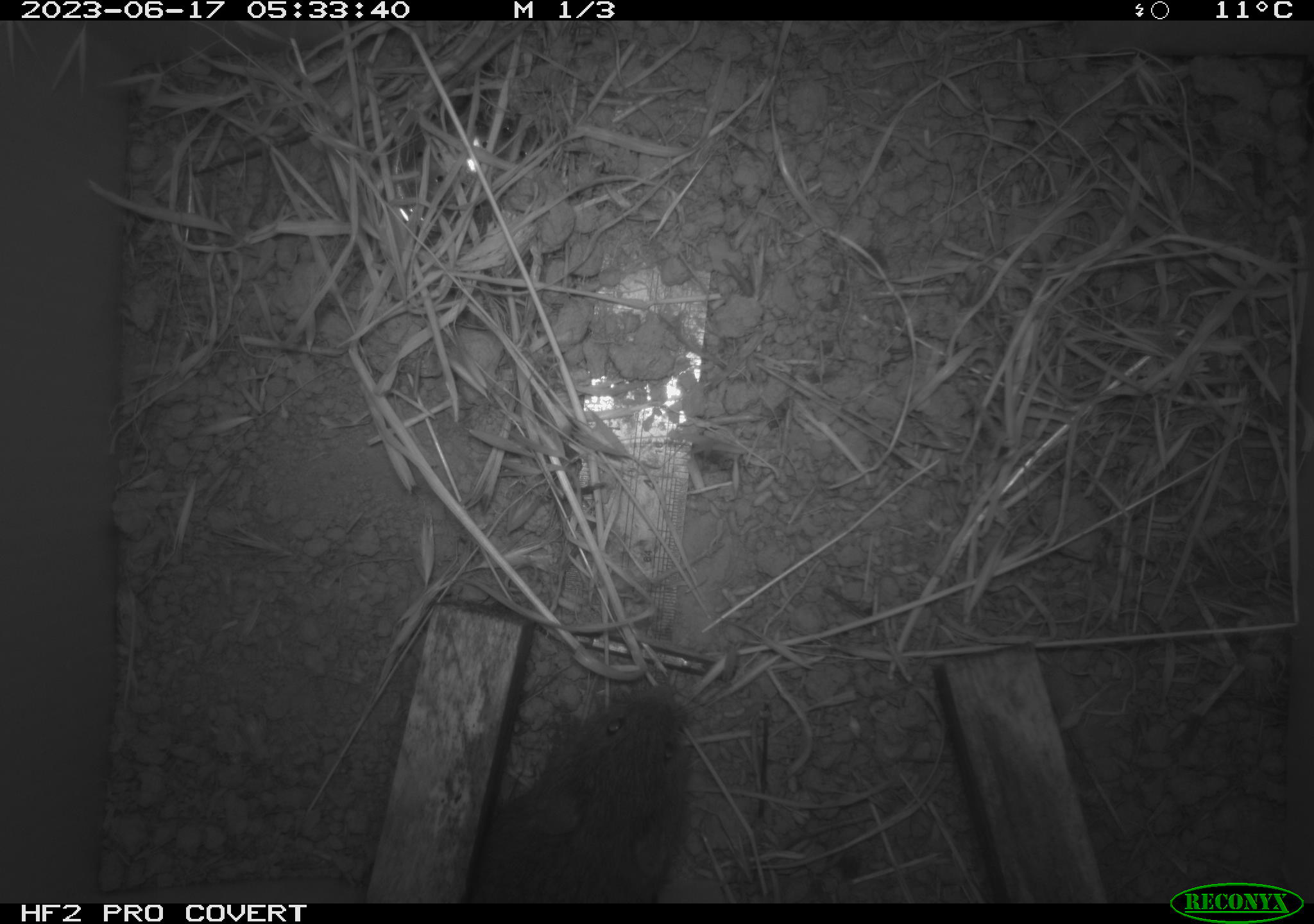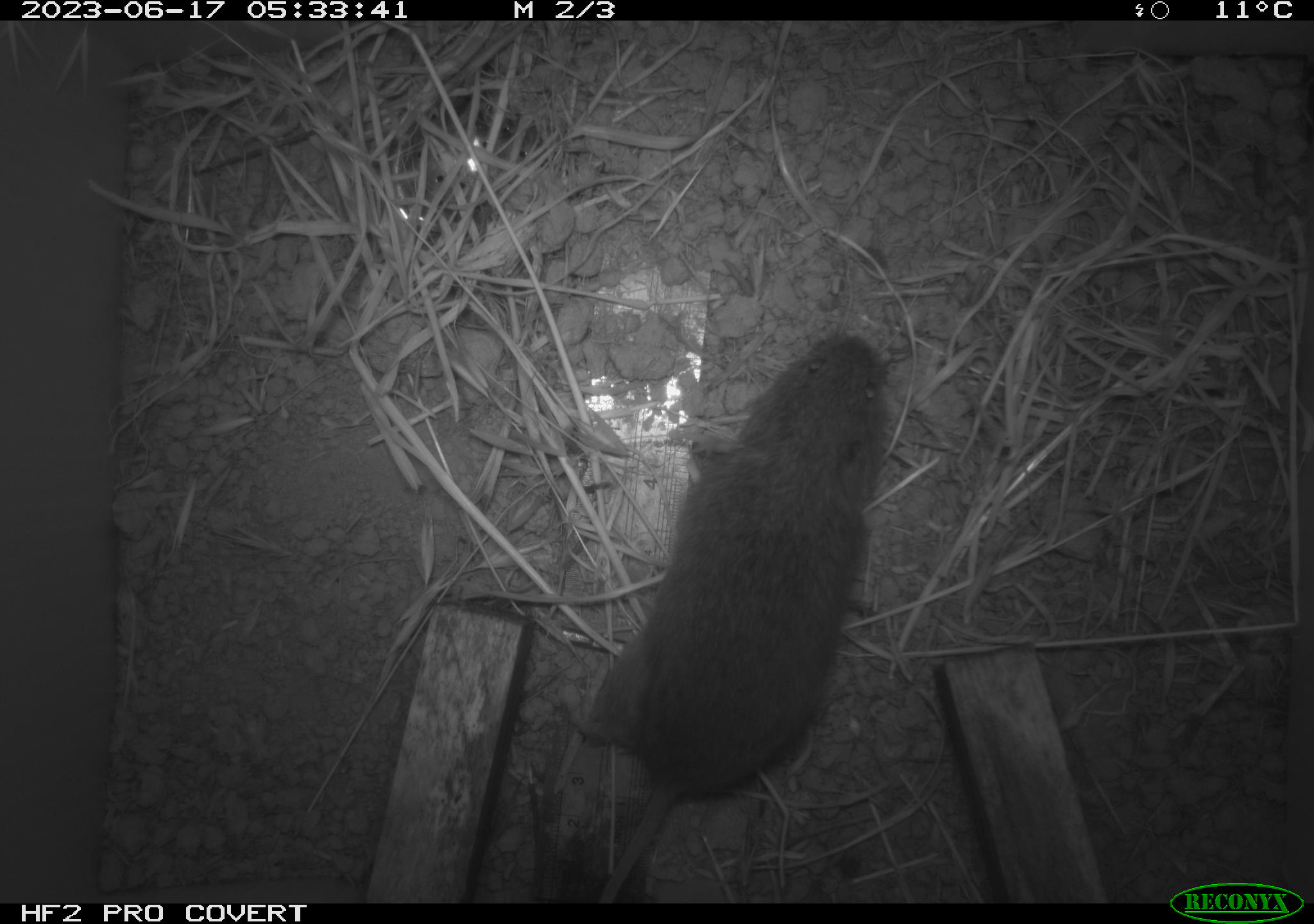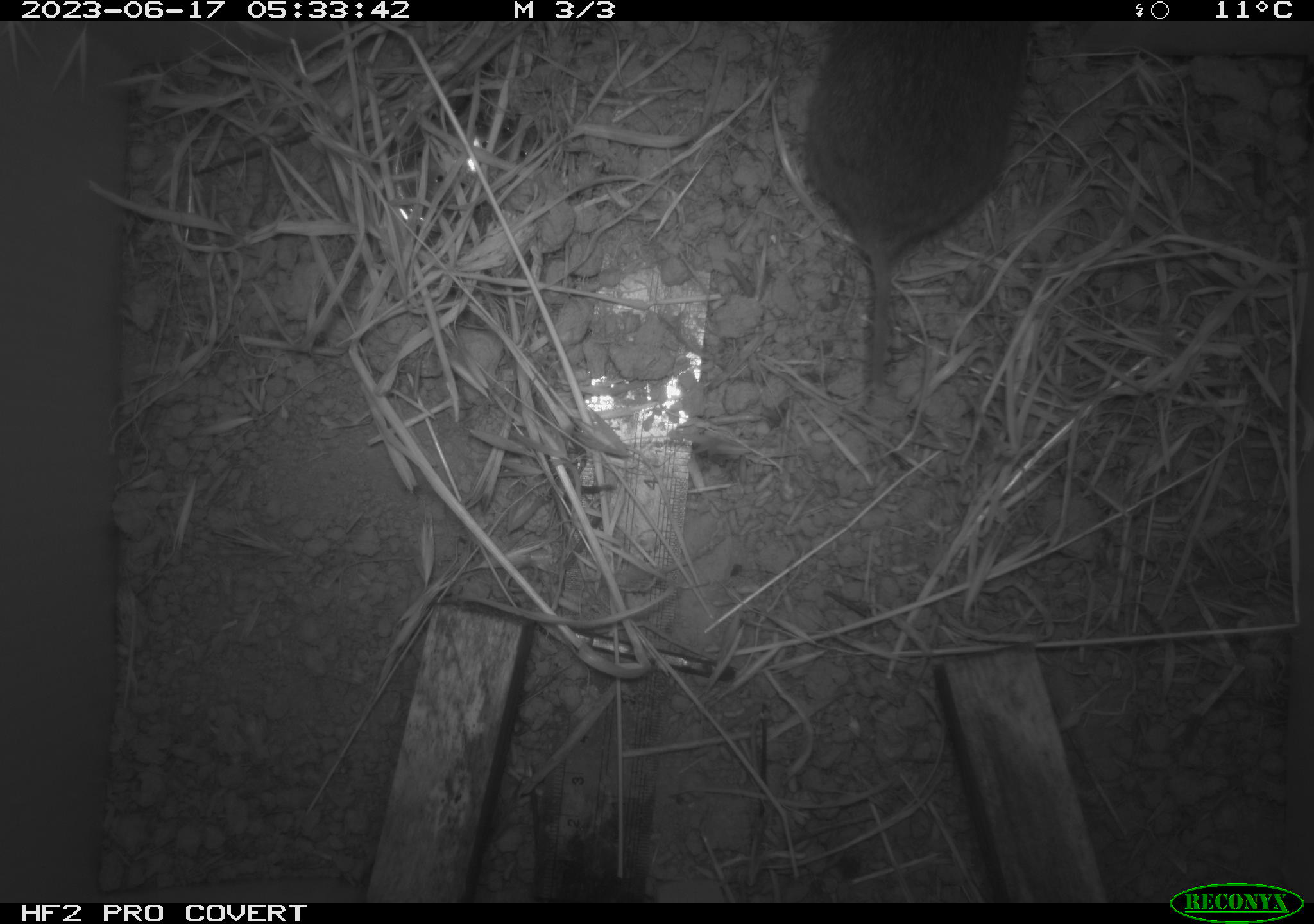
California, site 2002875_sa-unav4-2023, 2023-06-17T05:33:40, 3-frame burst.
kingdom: Animalia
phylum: Chordata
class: Mammalia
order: Rodentia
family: Cricetidae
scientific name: Arvicolinae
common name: voles, lemmings, and muskrats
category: arvicolinae subfamily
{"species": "arvicolinae subfamily (voles, lemmings, and muskrats) (Arvicolinae)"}